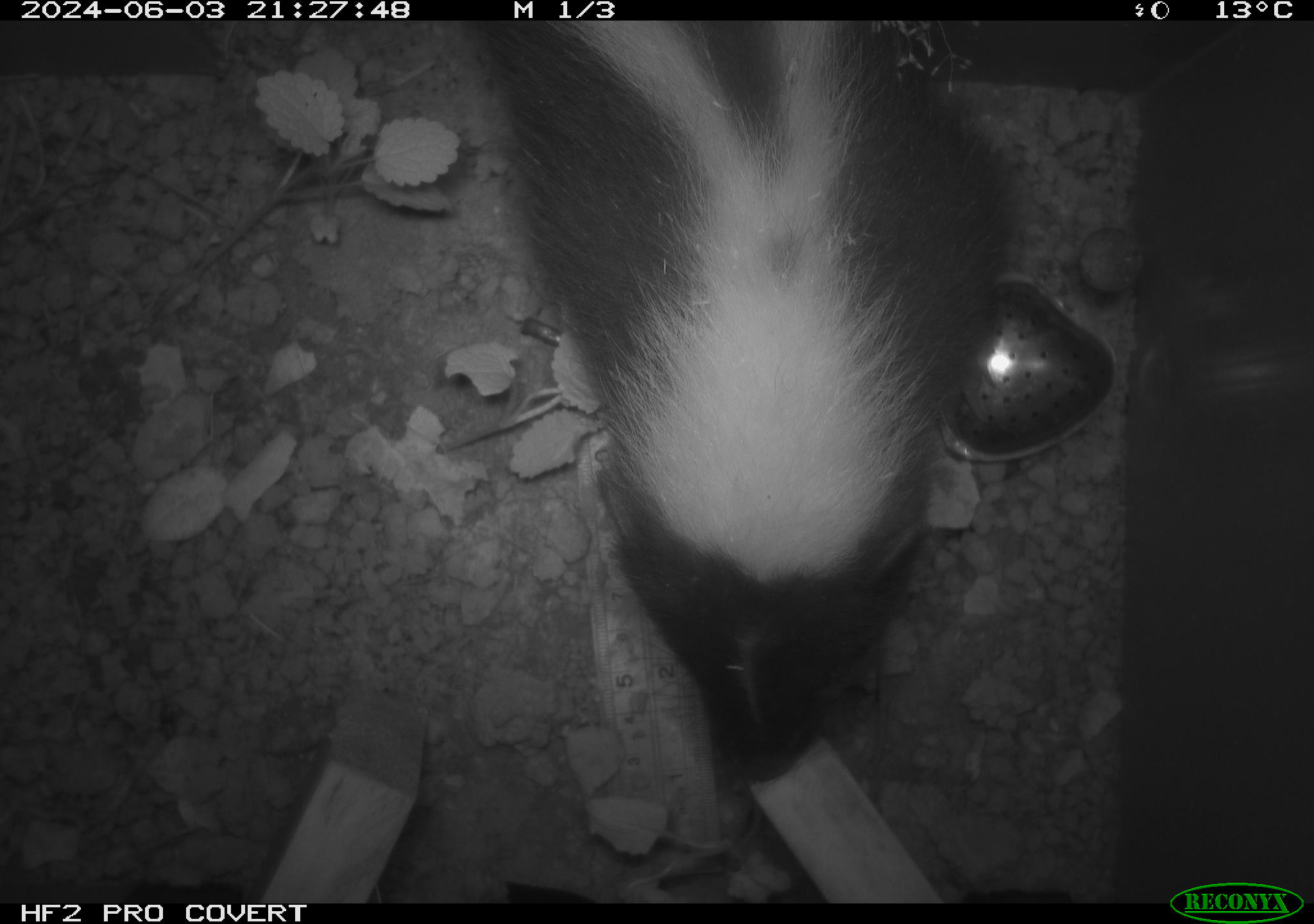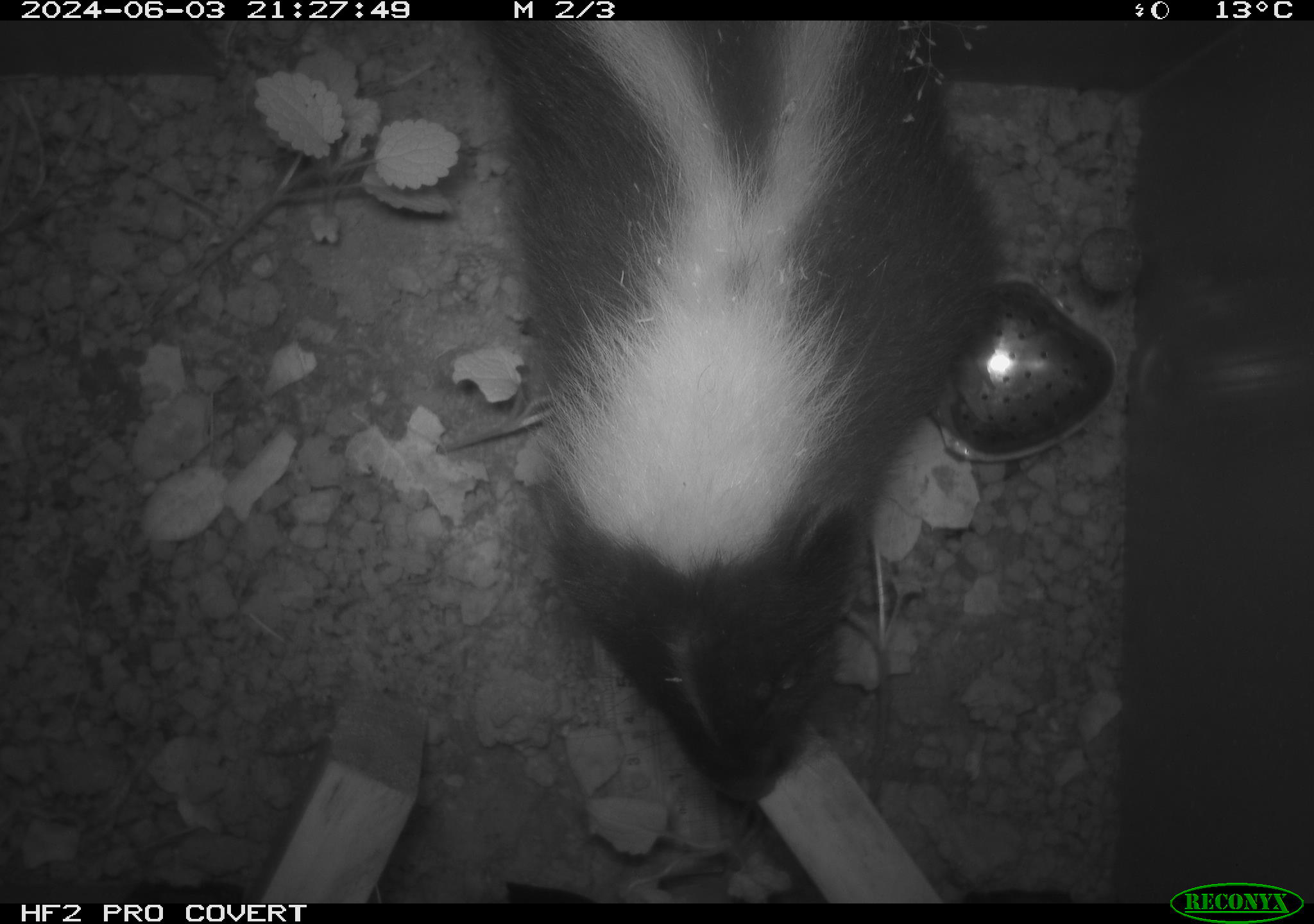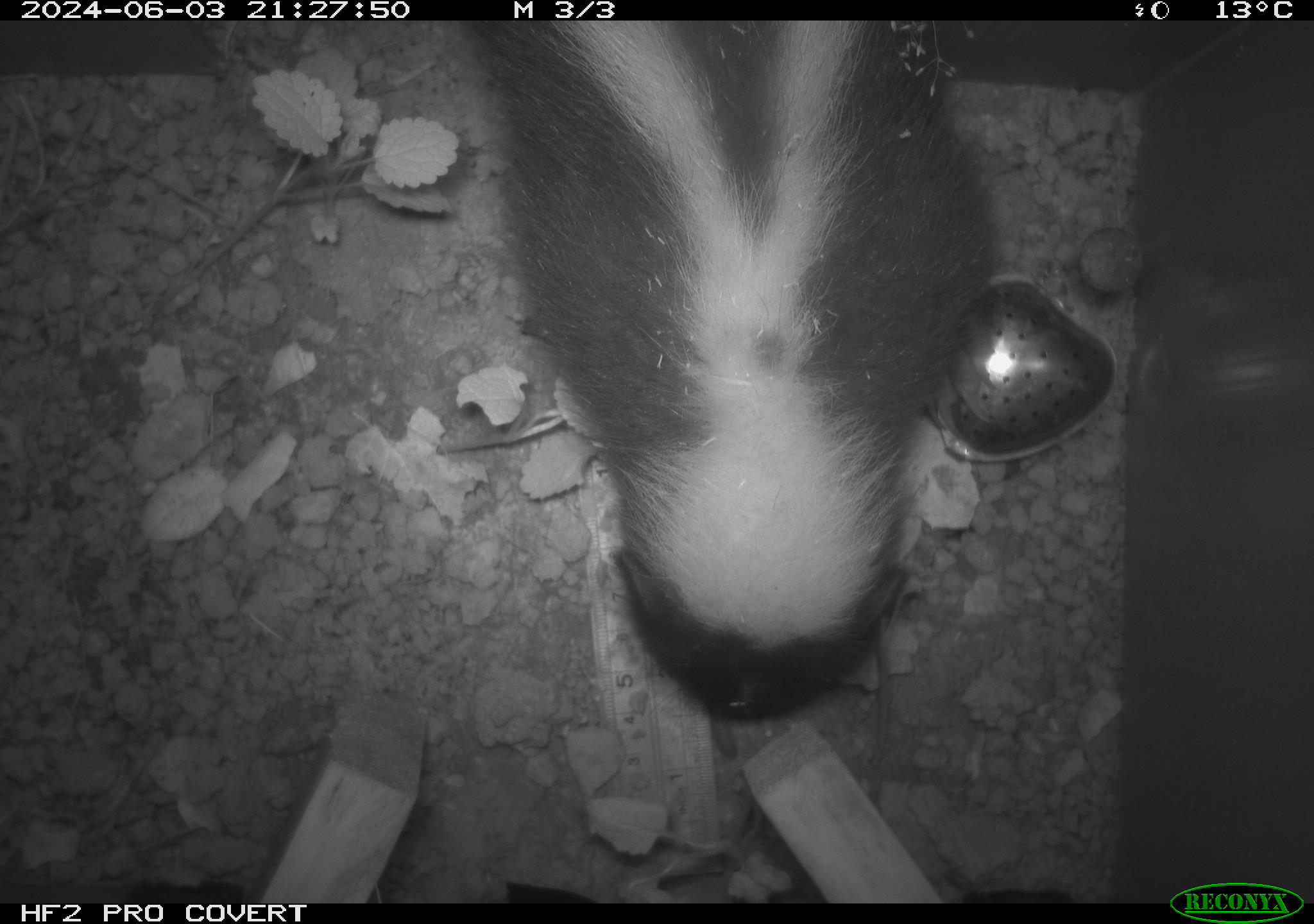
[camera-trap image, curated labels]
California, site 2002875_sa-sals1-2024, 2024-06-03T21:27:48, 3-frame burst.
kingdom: Animalia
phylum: Chordata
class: Mammalia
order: Carnivora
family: Mephitidae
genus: Mephitis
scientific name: Mephitis mephitis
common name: striped skunk